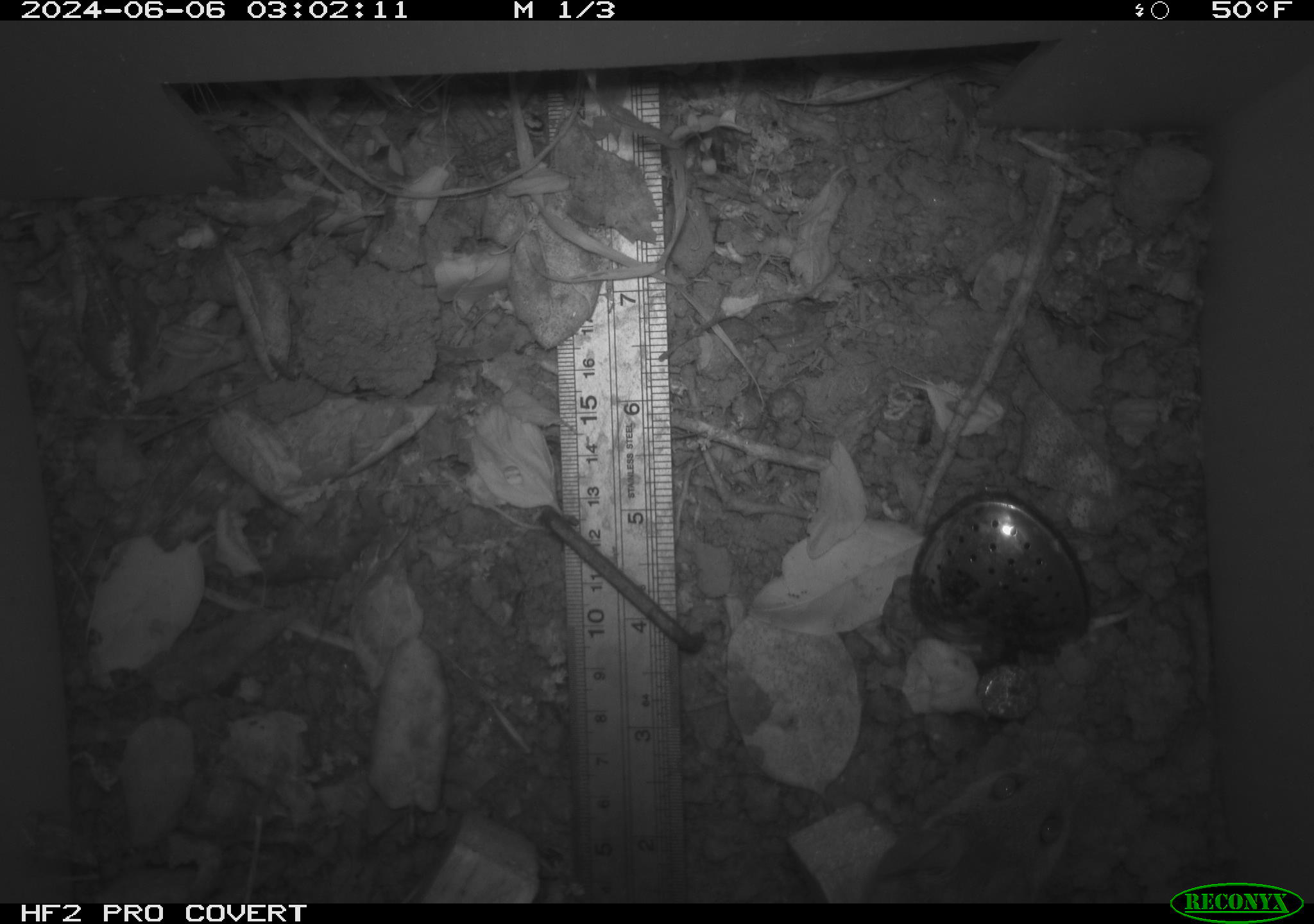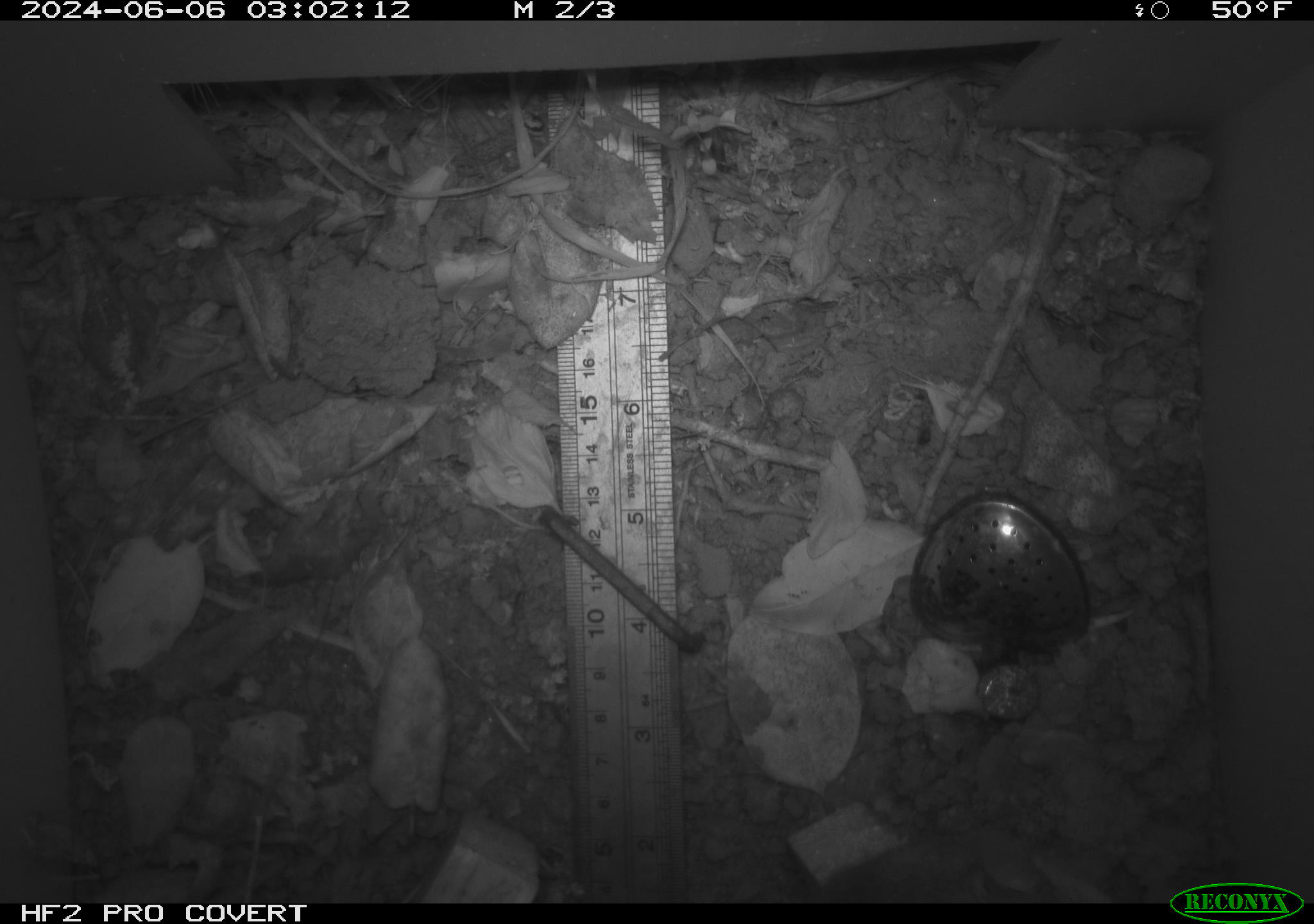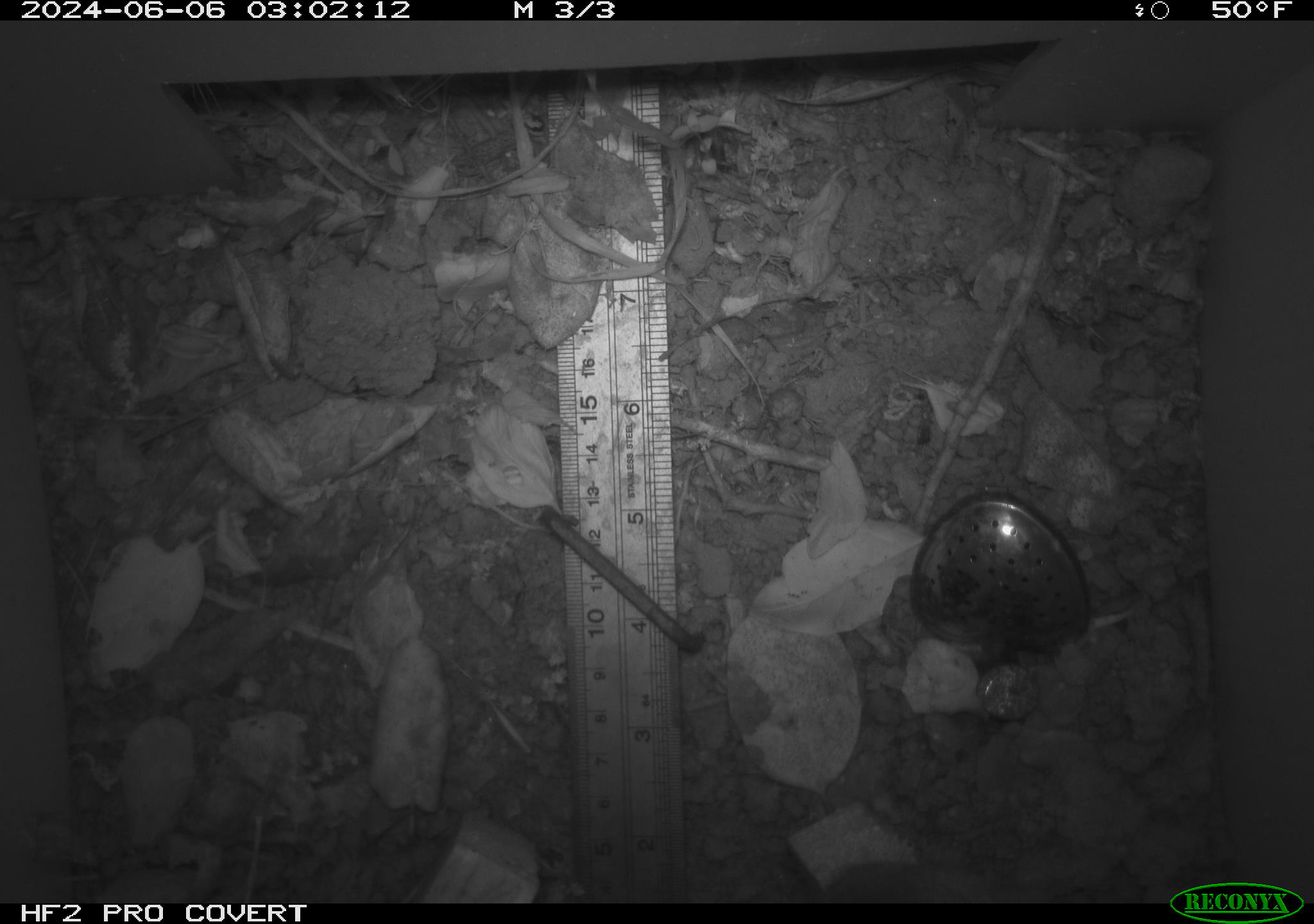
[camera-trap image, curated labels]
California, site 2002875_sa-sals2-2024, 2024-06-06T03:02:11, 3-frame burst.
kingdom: Animalia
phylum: Chordata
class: Mammalia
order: Rodentia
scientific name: Rodentia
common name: rodent